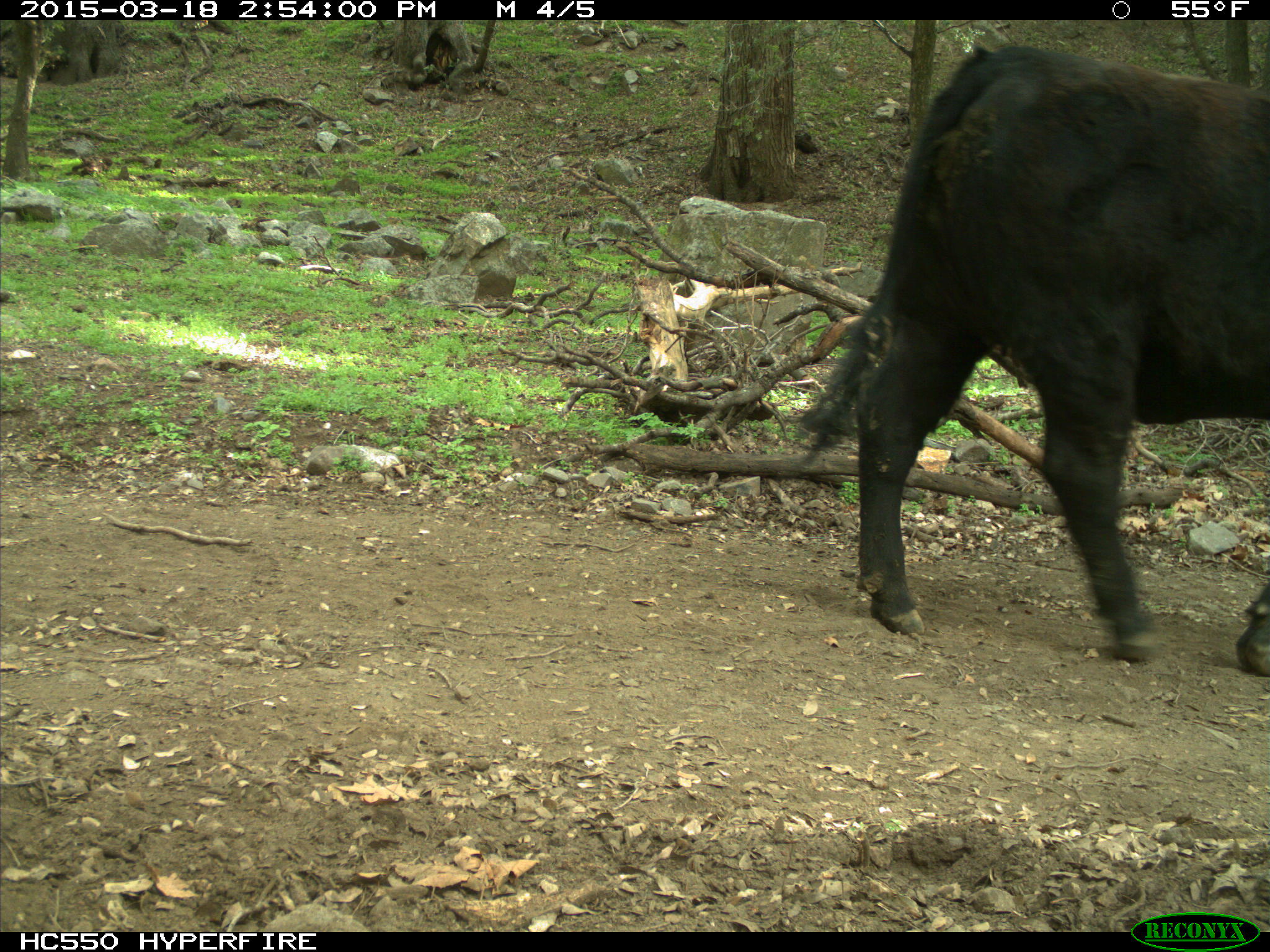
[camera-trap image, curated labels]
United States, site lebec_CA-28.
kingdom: Animalia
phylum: Chordata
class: Mammalia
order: Artiodactyla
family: Bovidae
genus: Bos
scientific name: Bos taurus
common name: domestic cow